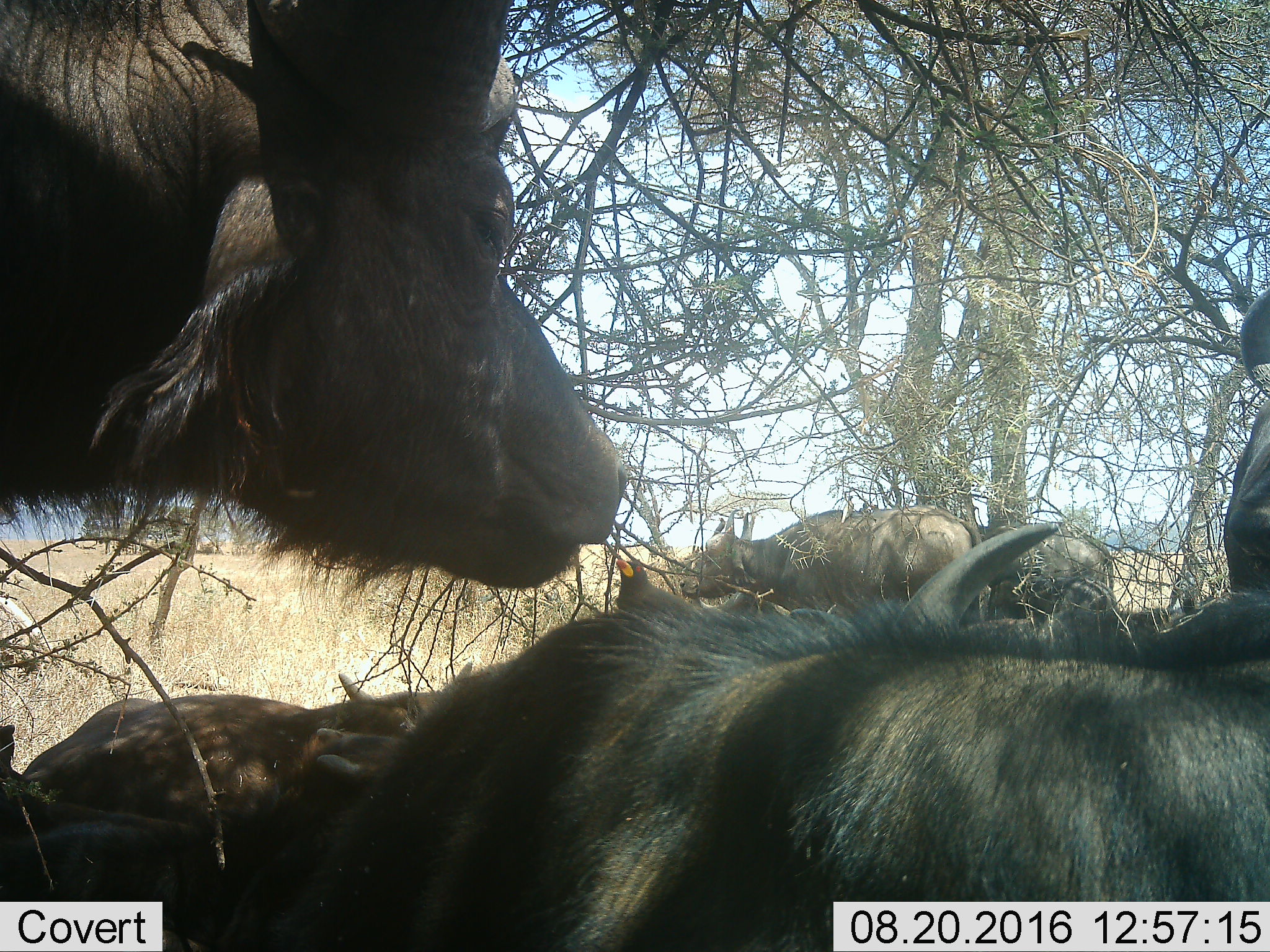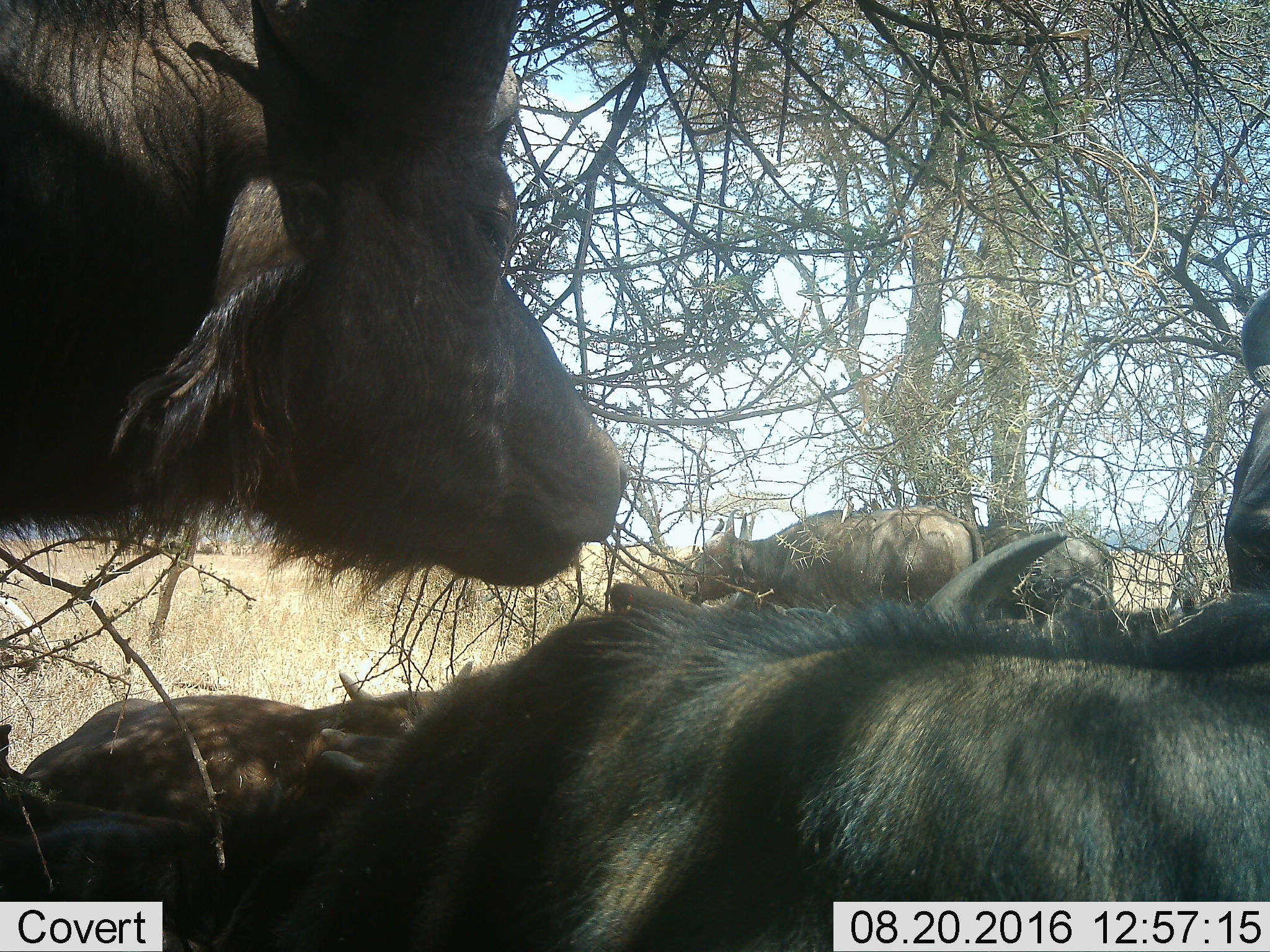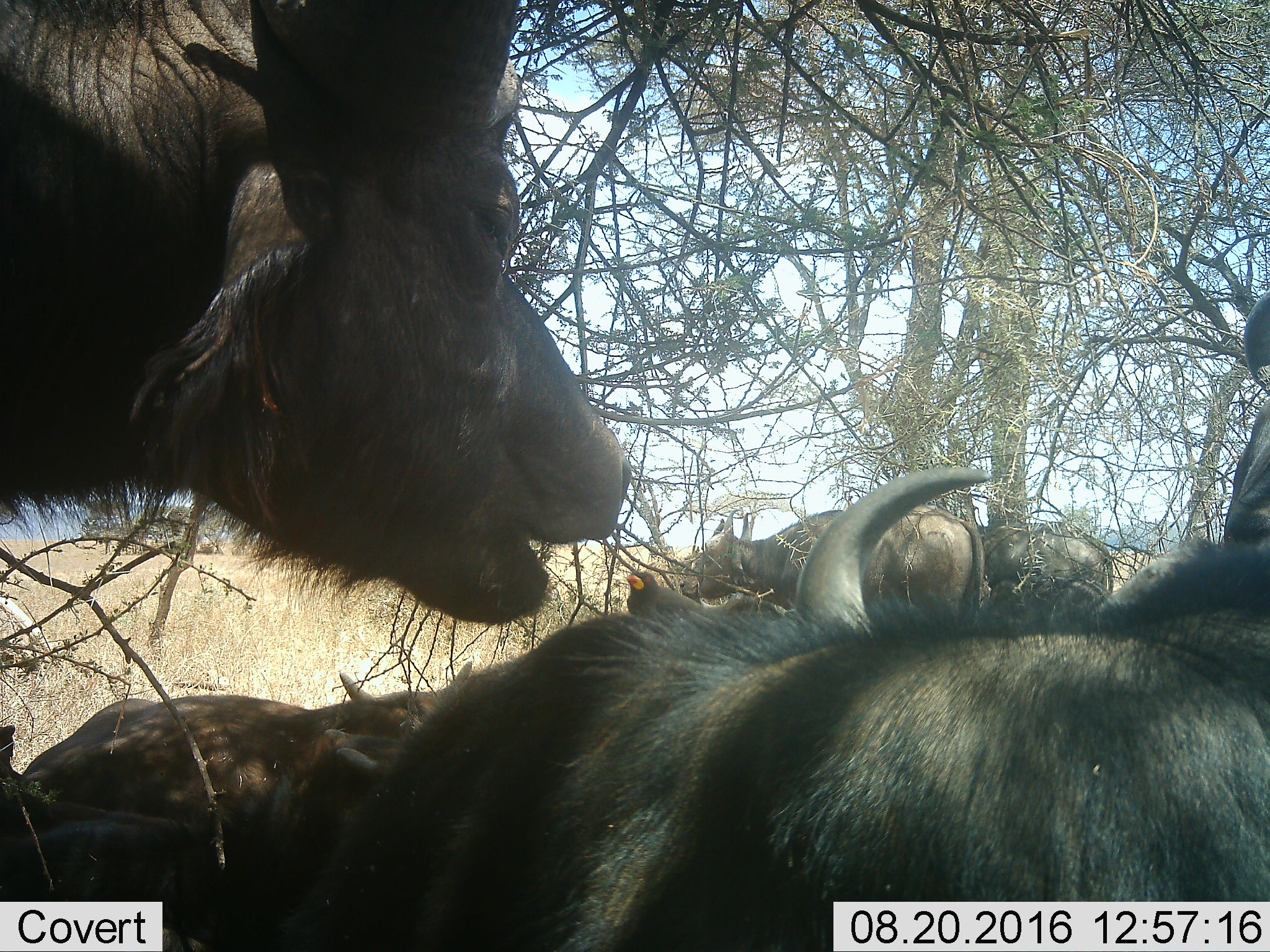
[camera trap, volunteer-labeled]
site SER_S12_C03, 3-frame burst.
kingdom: Animalia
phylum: Chordata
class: Mammalia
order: Artiodactyla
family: Bovidae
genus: Syncerus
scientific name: Syncerus caffer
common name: african buffalo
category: buffalo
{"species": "buffalo (african buffalo) (Syncerus caffer)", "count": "6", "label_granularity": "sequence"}